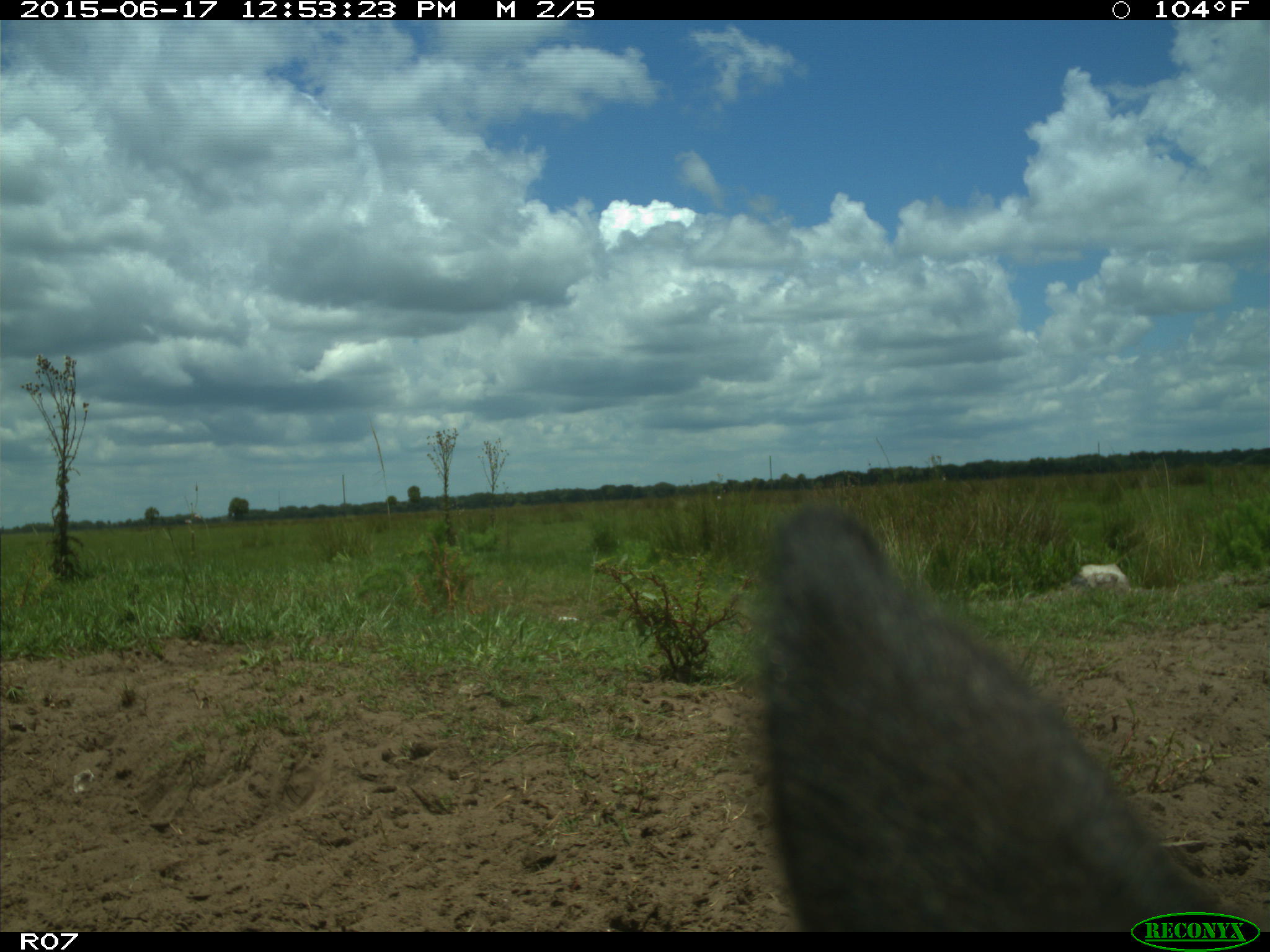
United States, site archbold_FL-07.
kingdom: Animalia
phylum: Chordata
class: Mammalia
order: Artiodactyla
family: Bovidae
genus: Bos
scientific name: Bos taurus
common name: domestic cow